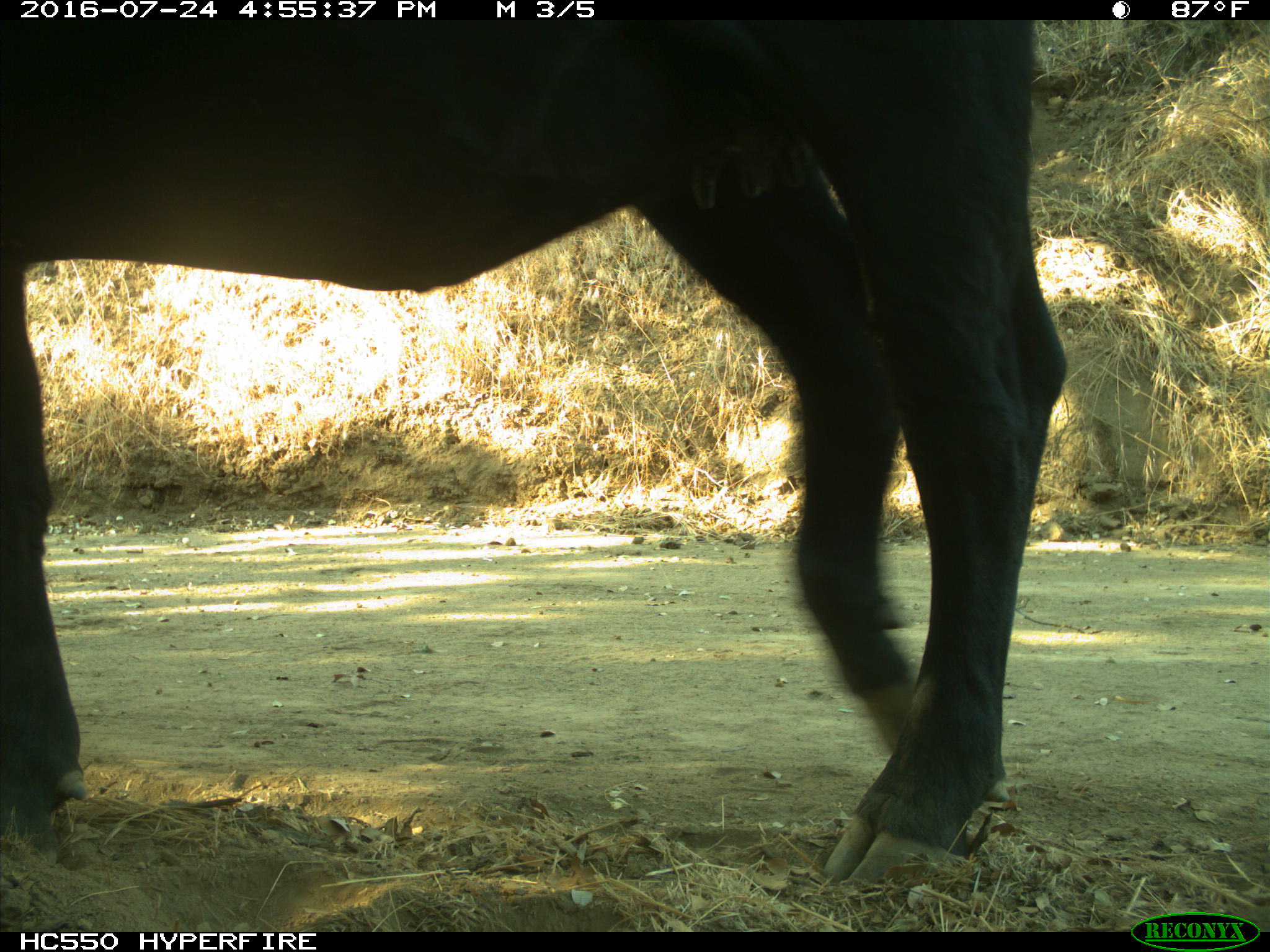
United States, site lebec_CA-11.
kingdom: Animalia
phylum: Chordata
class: Mammalia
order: Artiodactyla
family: Bovidae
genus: Bos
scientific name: Bos taurus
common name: domestic cow